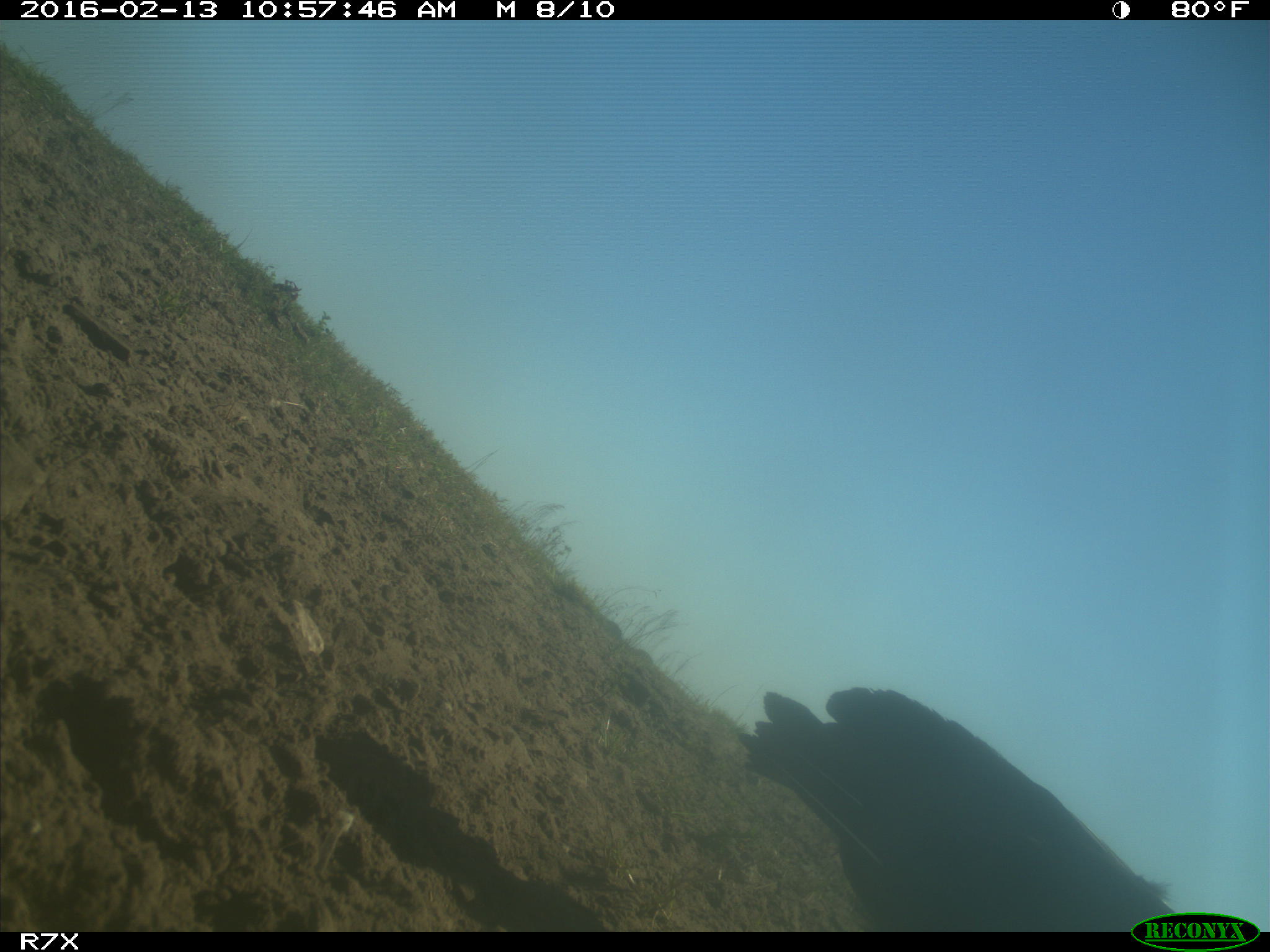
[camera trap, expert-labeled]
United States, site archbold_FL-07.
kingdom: Animalia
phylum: Chordata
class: Aves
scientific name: Aves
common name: birds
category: unidentified bird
Unidentified bird (birds) (Aves).